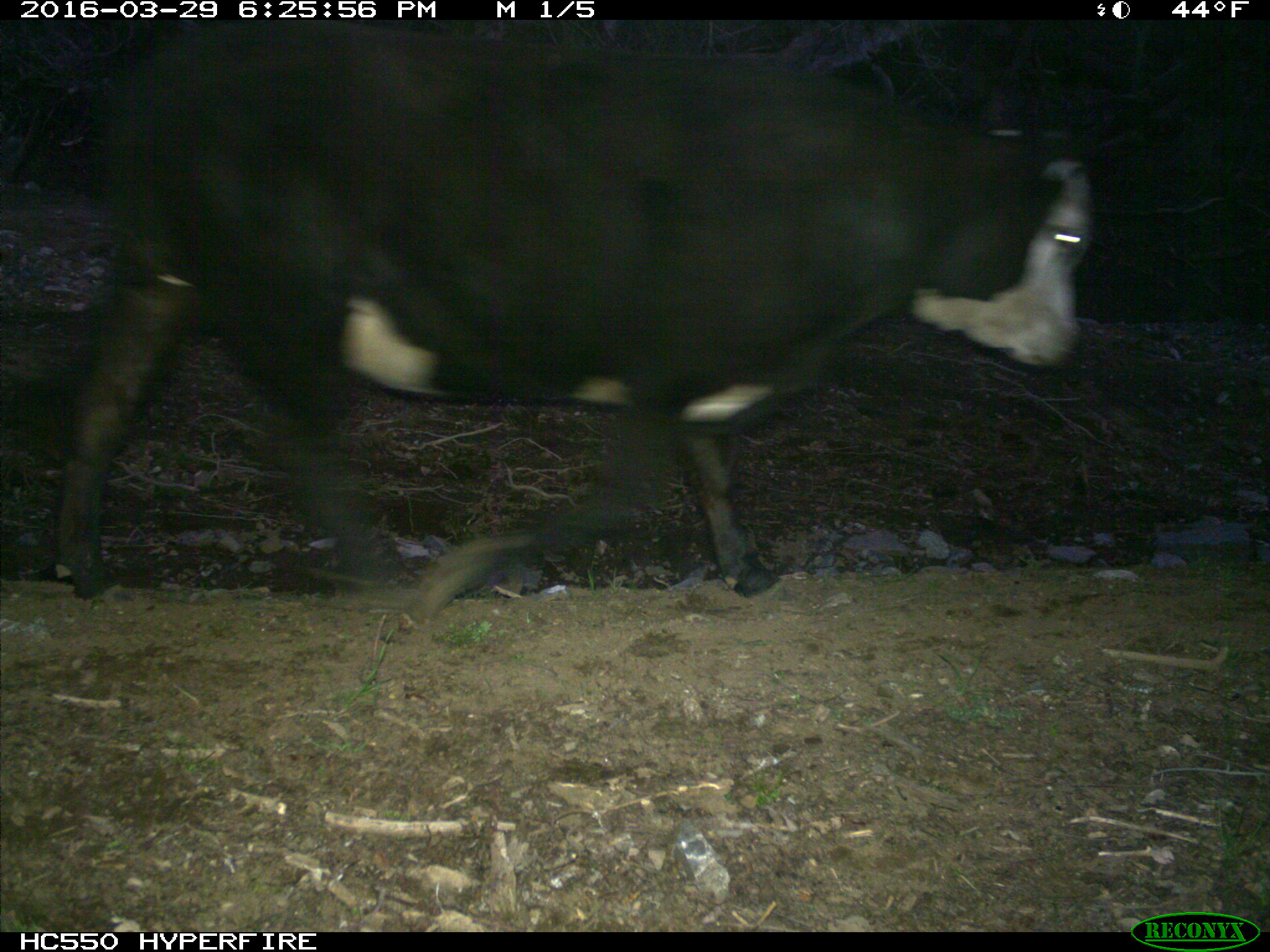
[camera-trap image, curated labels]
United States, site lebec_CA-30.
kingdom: Animalia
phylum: Chordata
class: Mammalia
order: Artiodactyla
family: Bovidae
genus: Bos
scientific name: Bos taurus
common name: domestic cow